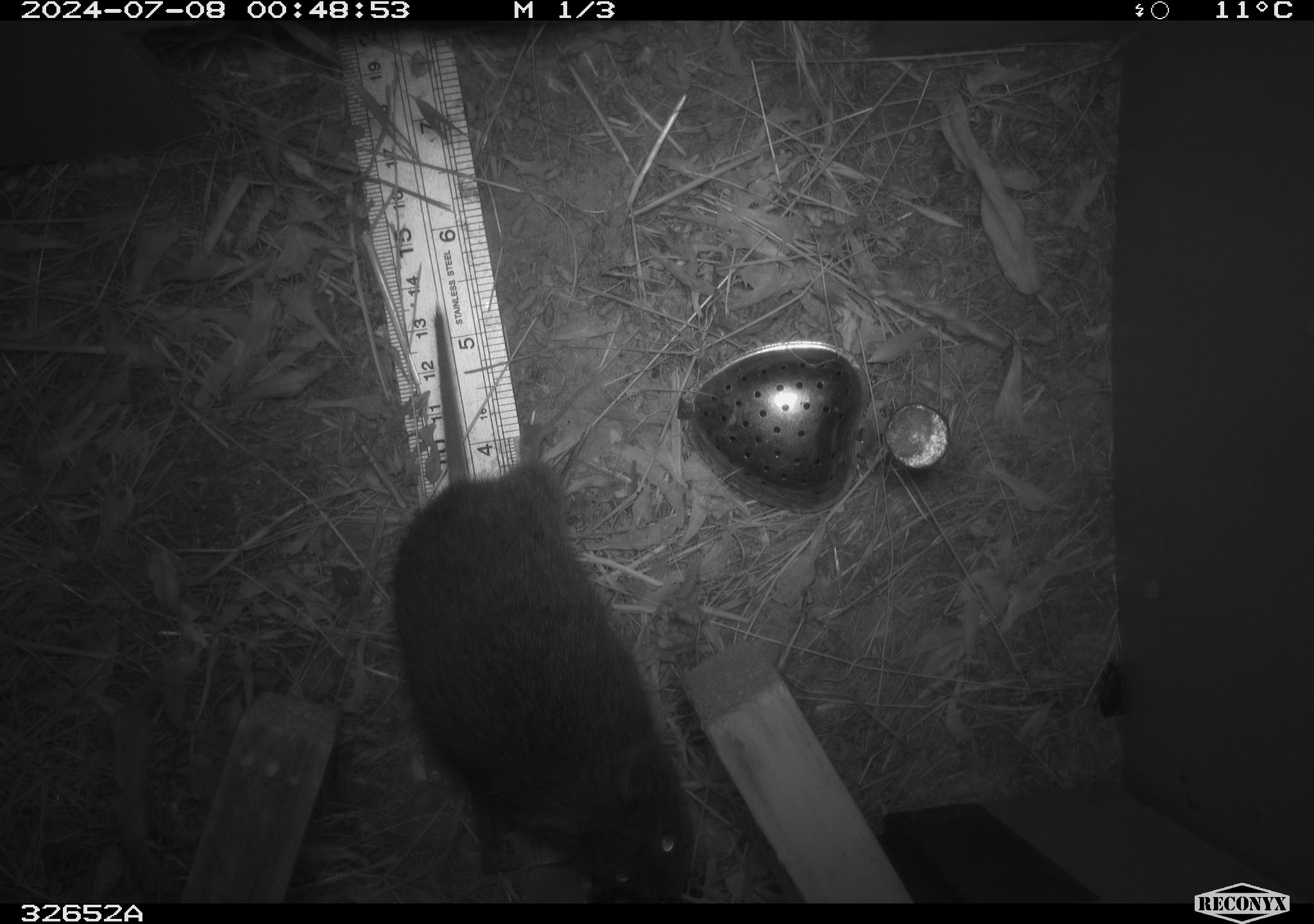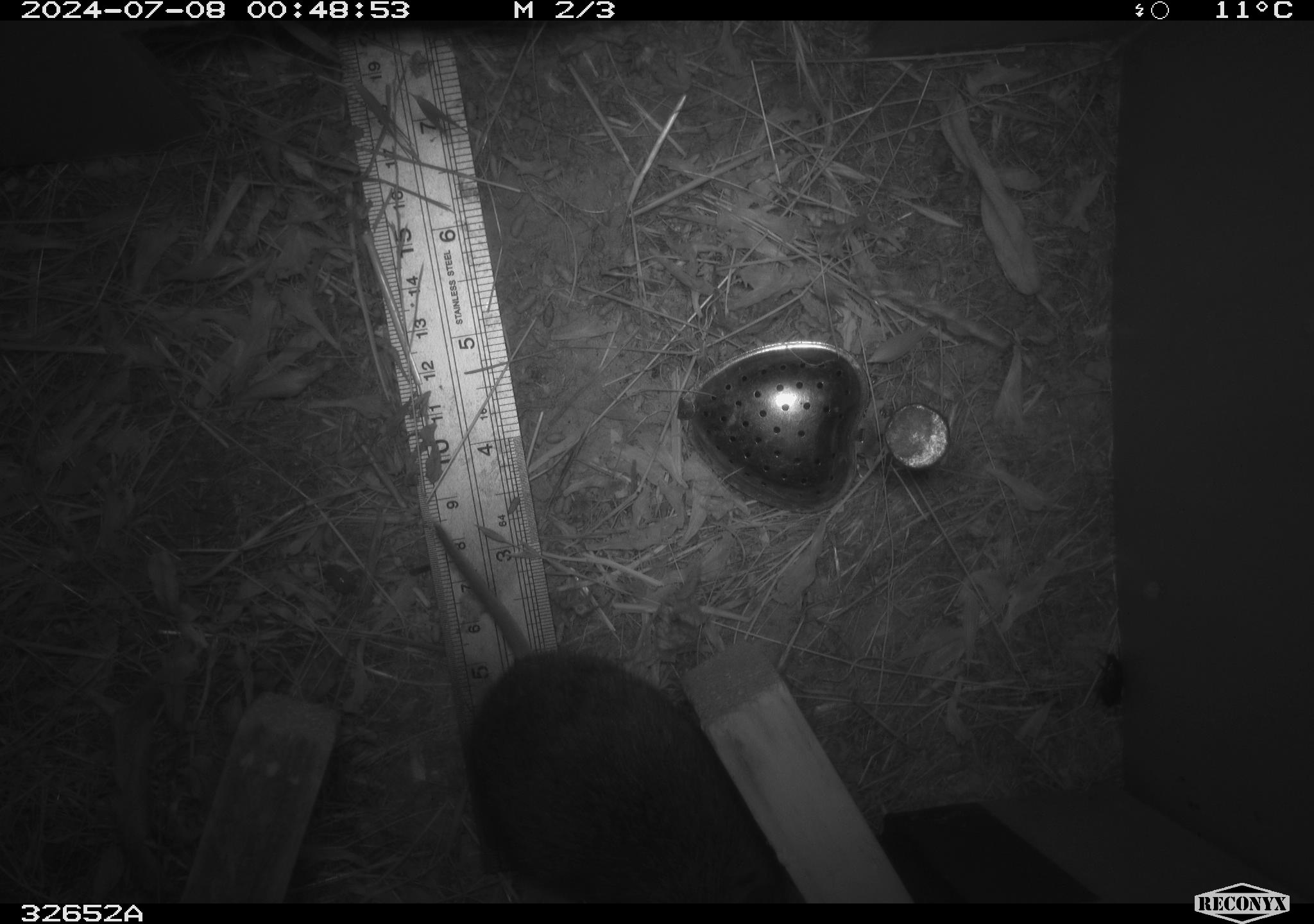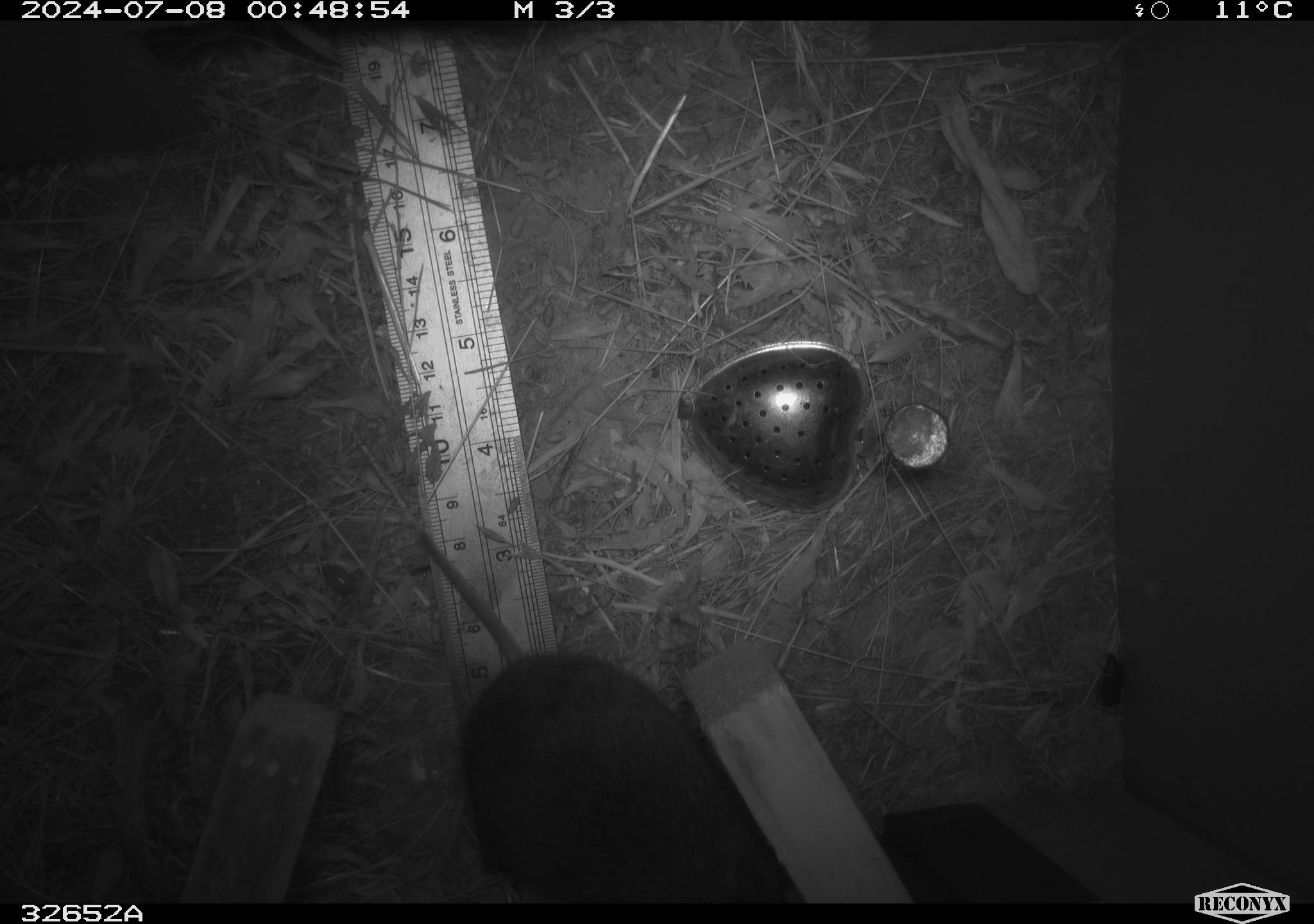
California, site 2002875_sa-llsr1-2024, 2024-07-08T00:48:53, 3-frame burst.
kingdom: Animalia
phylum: Chordata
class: Mammalia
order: Rodentia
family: Cricetidae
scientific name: Arvicolinae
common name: voles, lemmings, and muskrats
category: arvicolinae subfamily